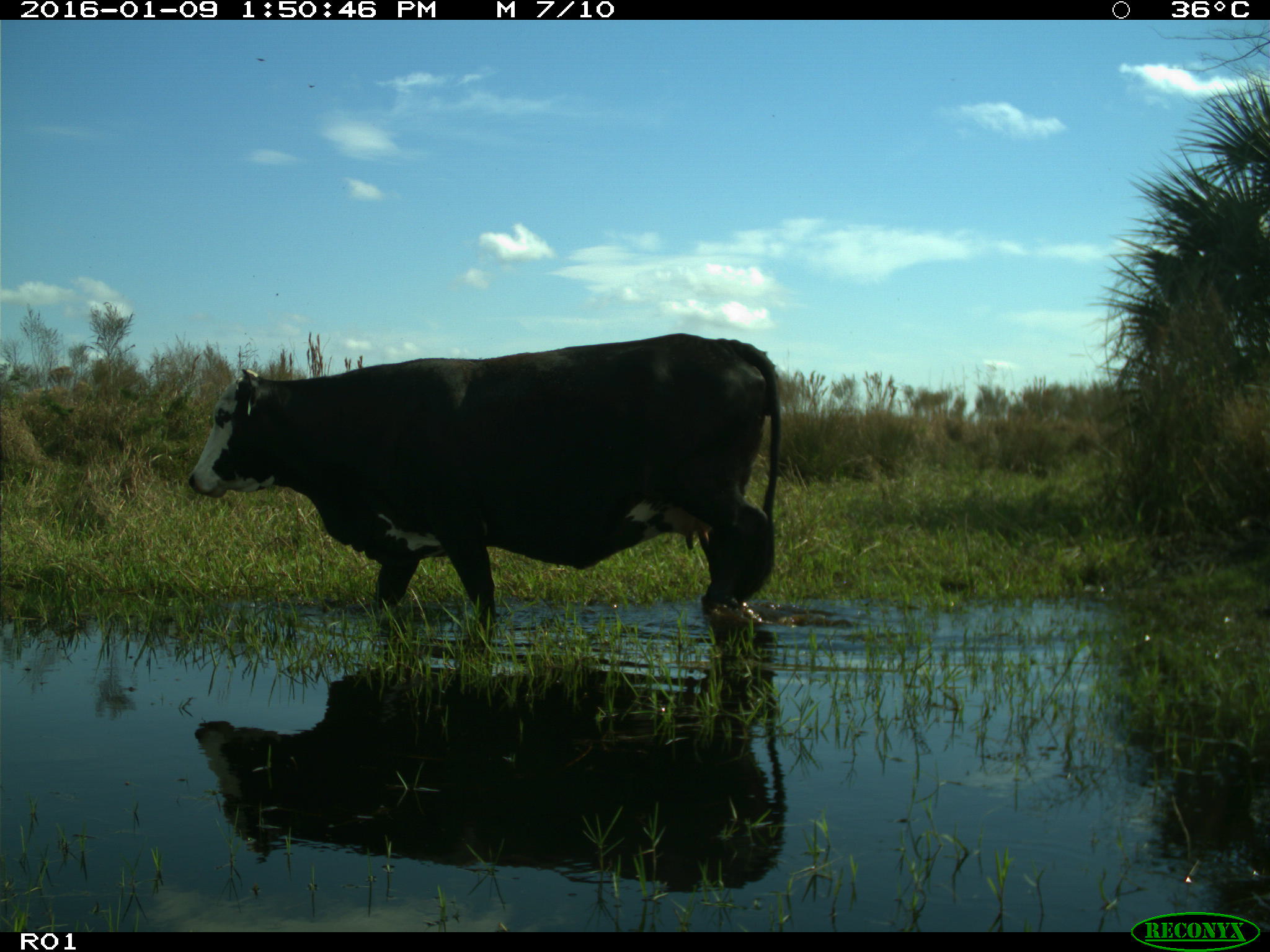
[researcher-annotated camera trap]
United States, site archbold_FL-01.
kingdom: Animalia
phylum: Chordata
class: Mammalia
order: Artiodactyla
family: Bovidae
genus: Bos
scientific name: Bos taurus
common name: domestic cow